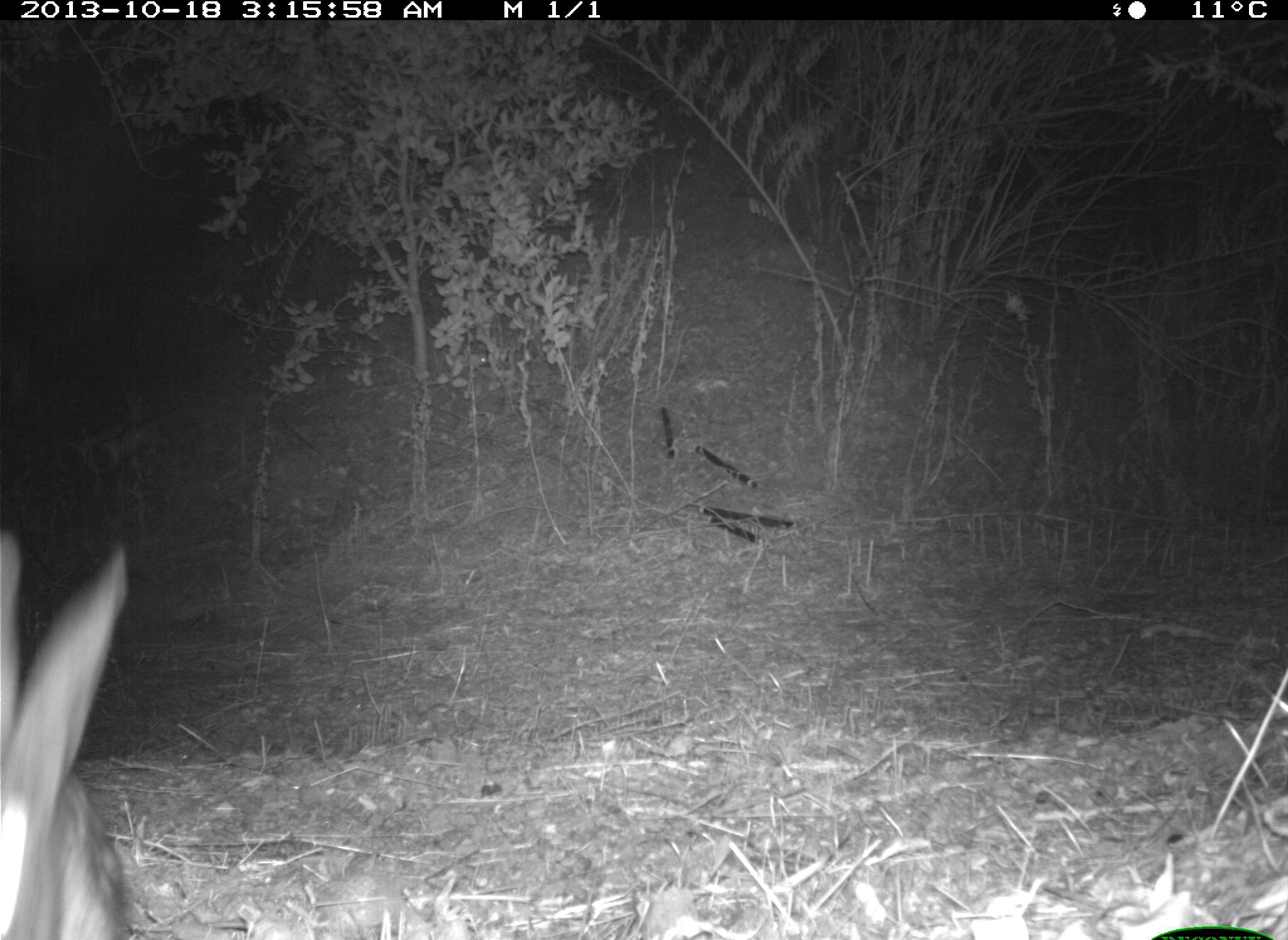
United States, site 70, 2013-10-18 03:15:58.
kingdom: Animalia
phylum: Chordata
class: Mammalia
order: Lagomorpha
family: Leporidae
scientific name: Leporidae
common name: rabbits and hares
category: rabbit